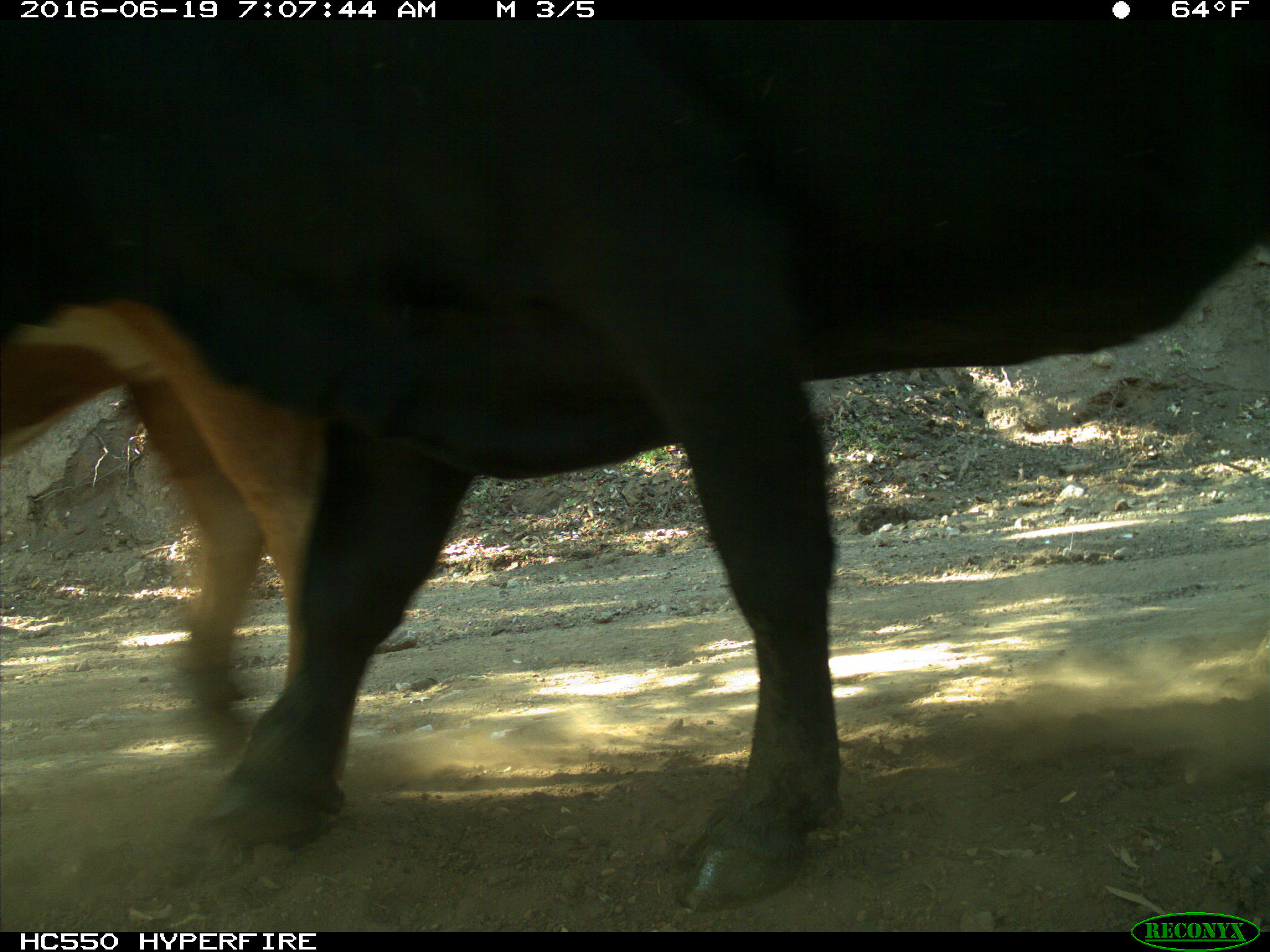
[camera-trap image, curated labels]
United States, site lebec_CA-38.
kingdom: Animalia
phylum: Chordata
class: Mammalia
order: Artiodactyla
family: Bovidae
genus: Bos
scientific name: Bos taurus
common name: domestic cow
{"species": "Bos taurus (domestic cow)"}